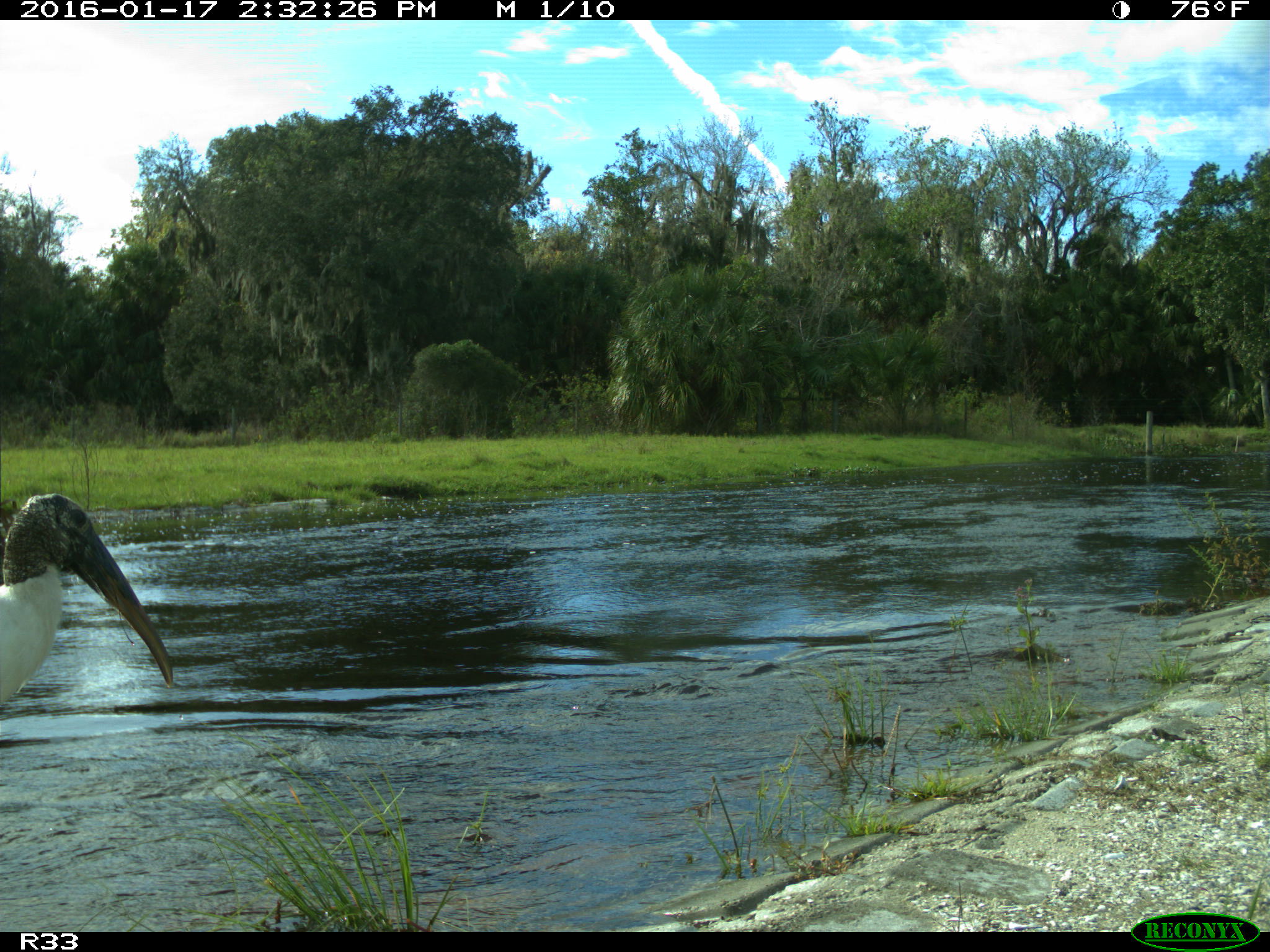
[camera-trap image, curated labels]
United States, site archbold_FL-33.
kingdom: Animalia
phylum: Chordata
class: Aves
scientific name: Aves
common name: birds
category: unidentified bird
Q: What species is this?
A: Unidentified bird (birds) (Aves).